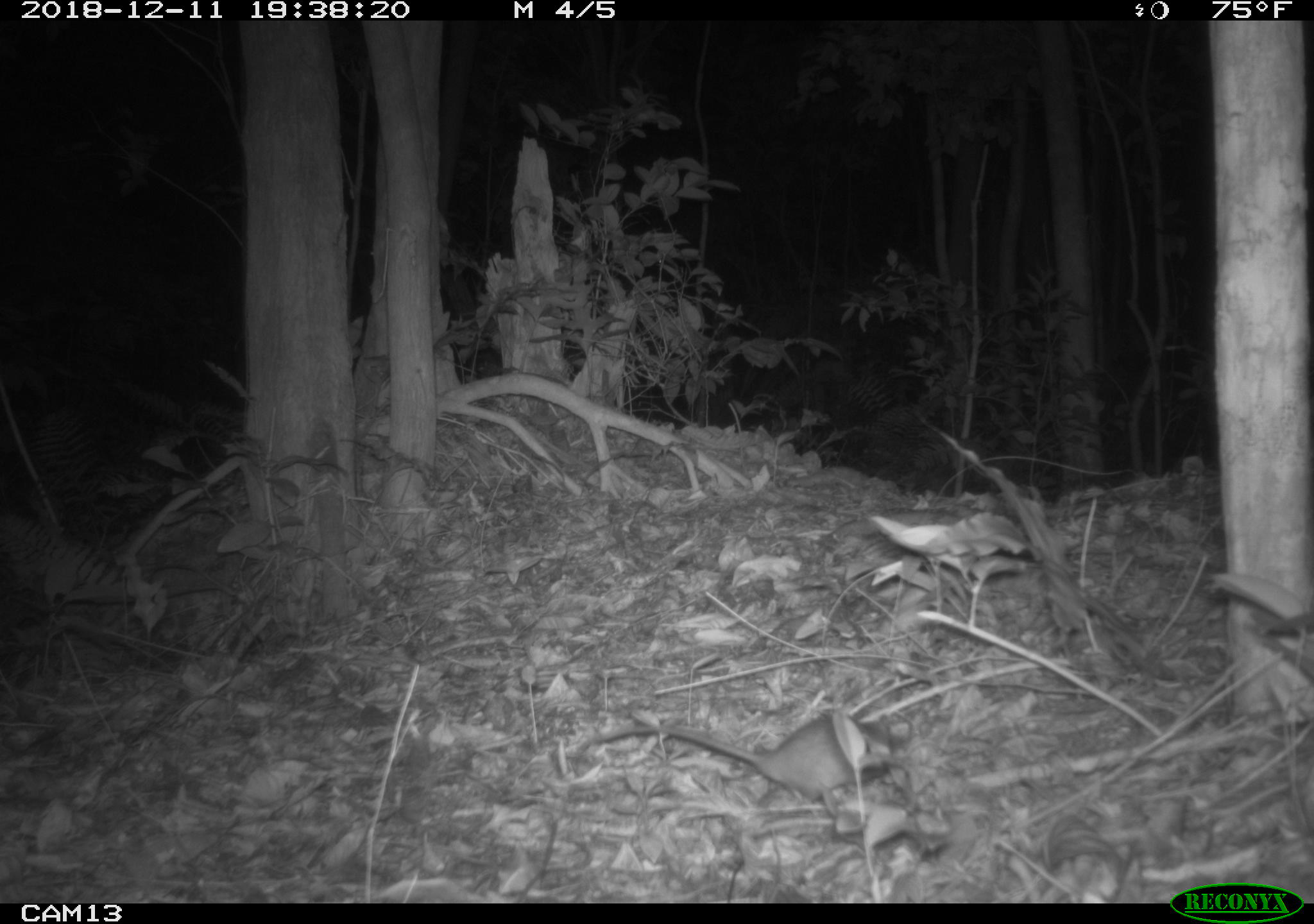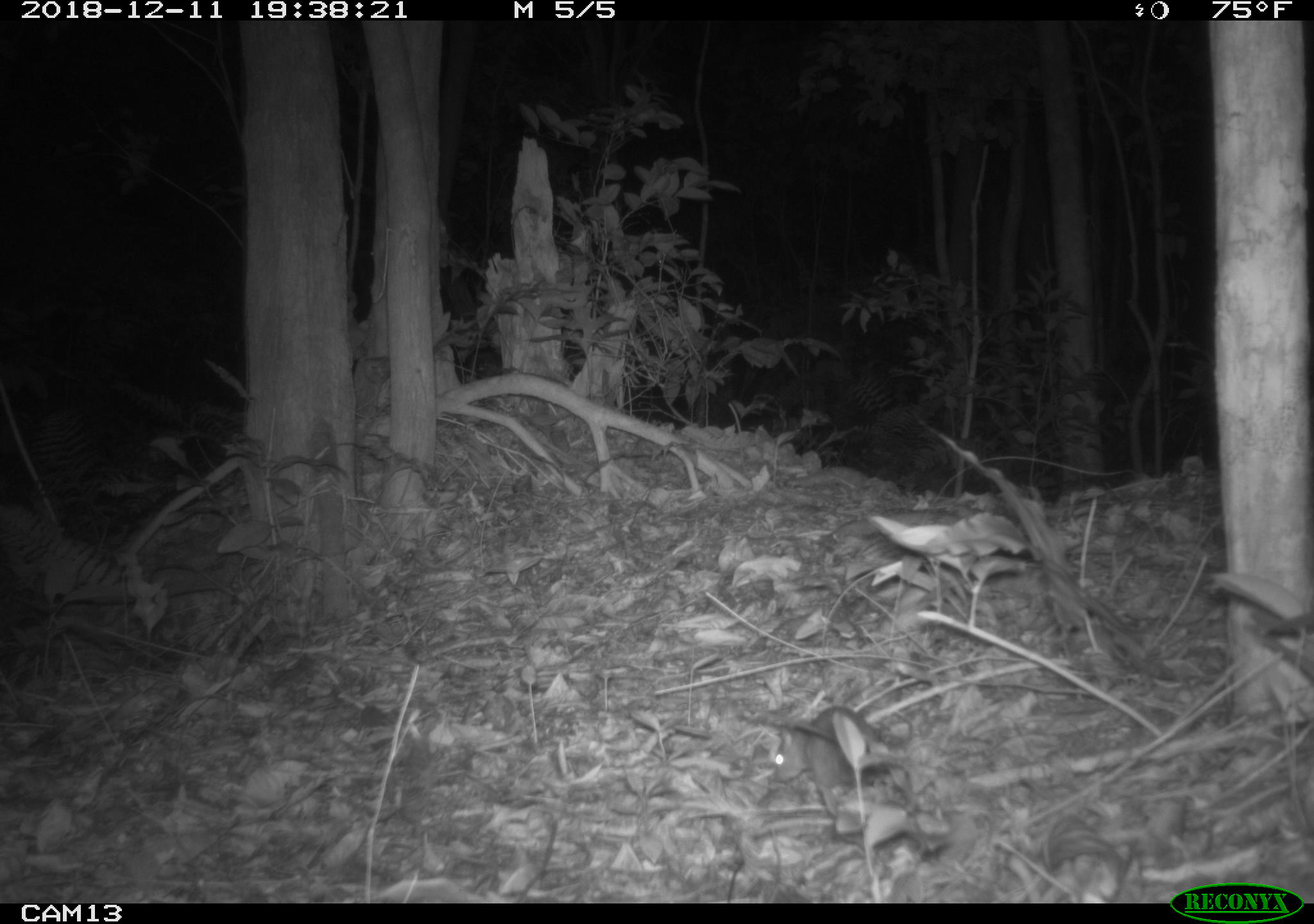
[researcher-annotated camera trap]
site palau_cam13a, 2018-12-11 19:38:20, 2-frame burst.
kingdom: Animalia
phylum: Chordata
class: Mammalia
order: Rodentia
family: Muridae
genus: Rattus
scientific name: Rattus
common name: rat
Rat (Rattus).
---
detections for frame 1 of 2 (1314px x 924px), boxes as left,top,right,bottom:
rat: 584,708,909,816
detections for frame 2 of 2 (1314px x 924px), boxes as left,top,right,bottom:
rat: 763,700,918,824